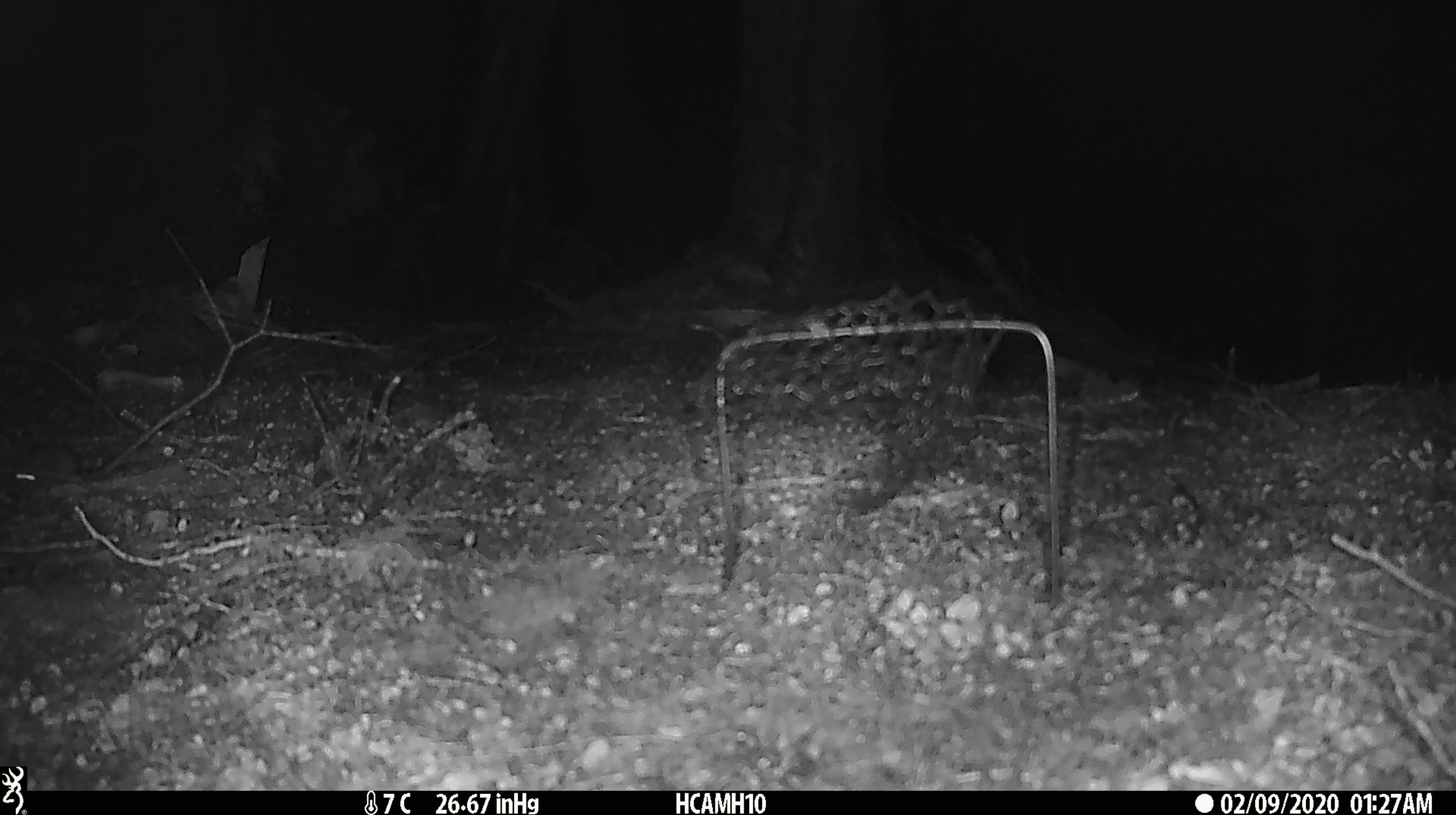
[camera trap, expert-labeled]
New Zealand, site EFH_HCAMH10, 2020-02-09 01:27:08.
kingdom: Animalia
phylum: Chordata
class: Mammalia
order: Rodentia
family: Muridae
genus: Mus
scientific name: Mus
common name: mouse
Mouse (Mus).